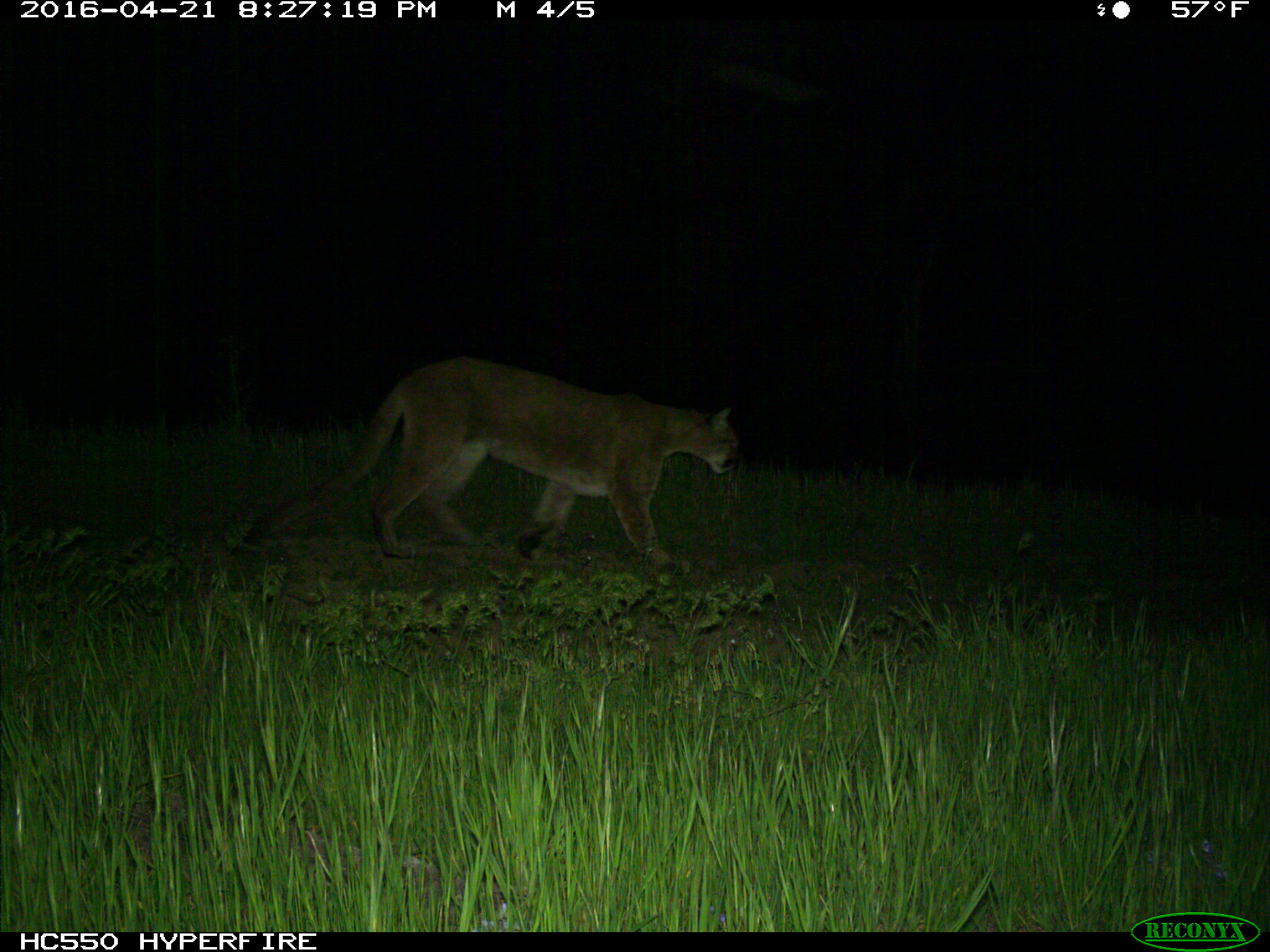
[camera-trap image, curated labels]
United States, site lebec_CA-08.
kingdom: Animalia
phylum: Chordata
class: Mammalia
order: Carnivora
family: Felidae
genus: Puma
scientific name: Puma concolor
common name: mountain lion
Puma concolor (mountain lion).